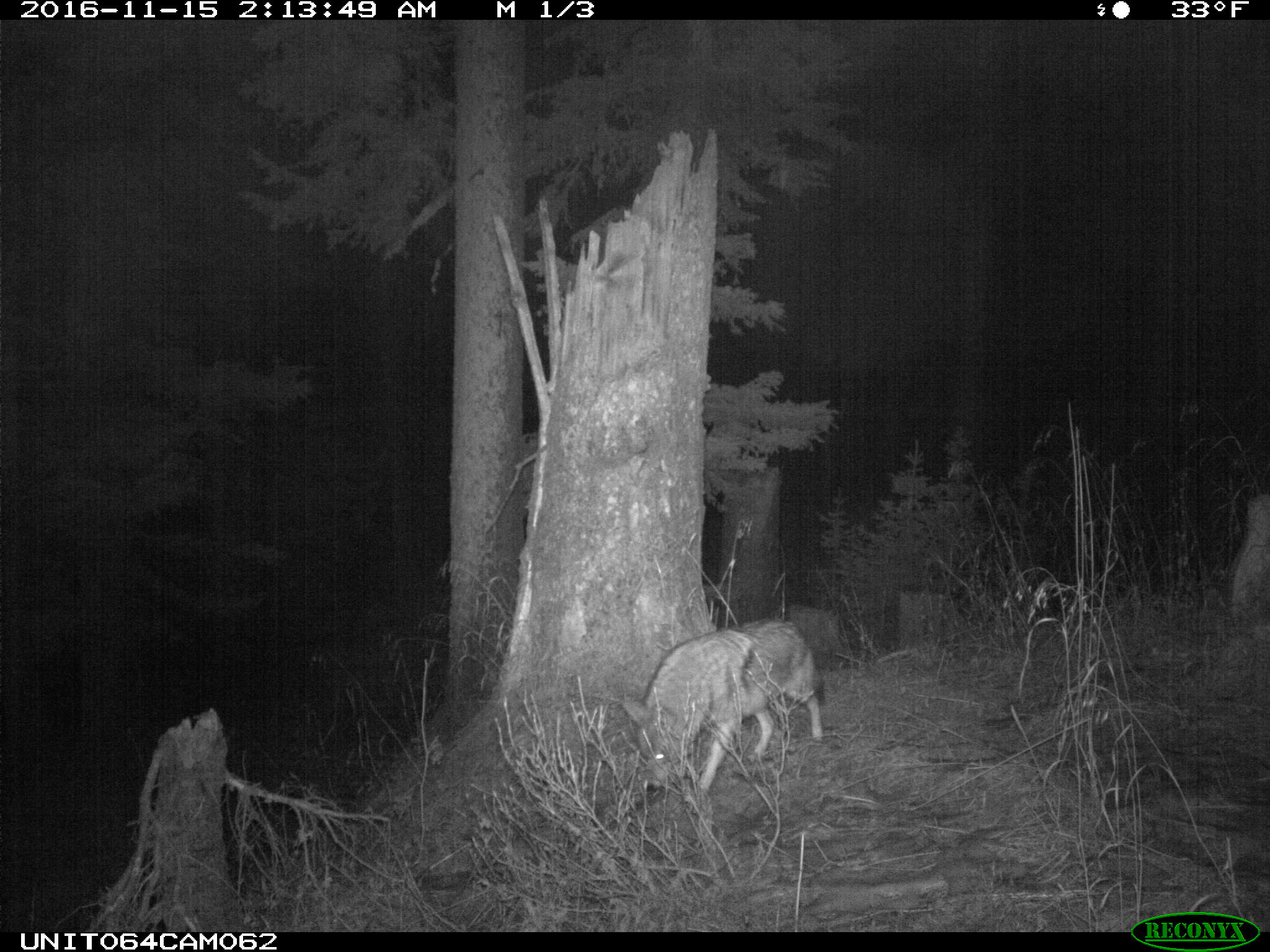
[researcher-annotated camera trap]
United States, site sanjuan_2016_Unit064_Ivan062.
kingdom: Animalia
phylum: Chordata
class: Mammalia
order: Carnivora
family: Canidae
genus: Canis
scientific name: Canis latrans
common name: coyote